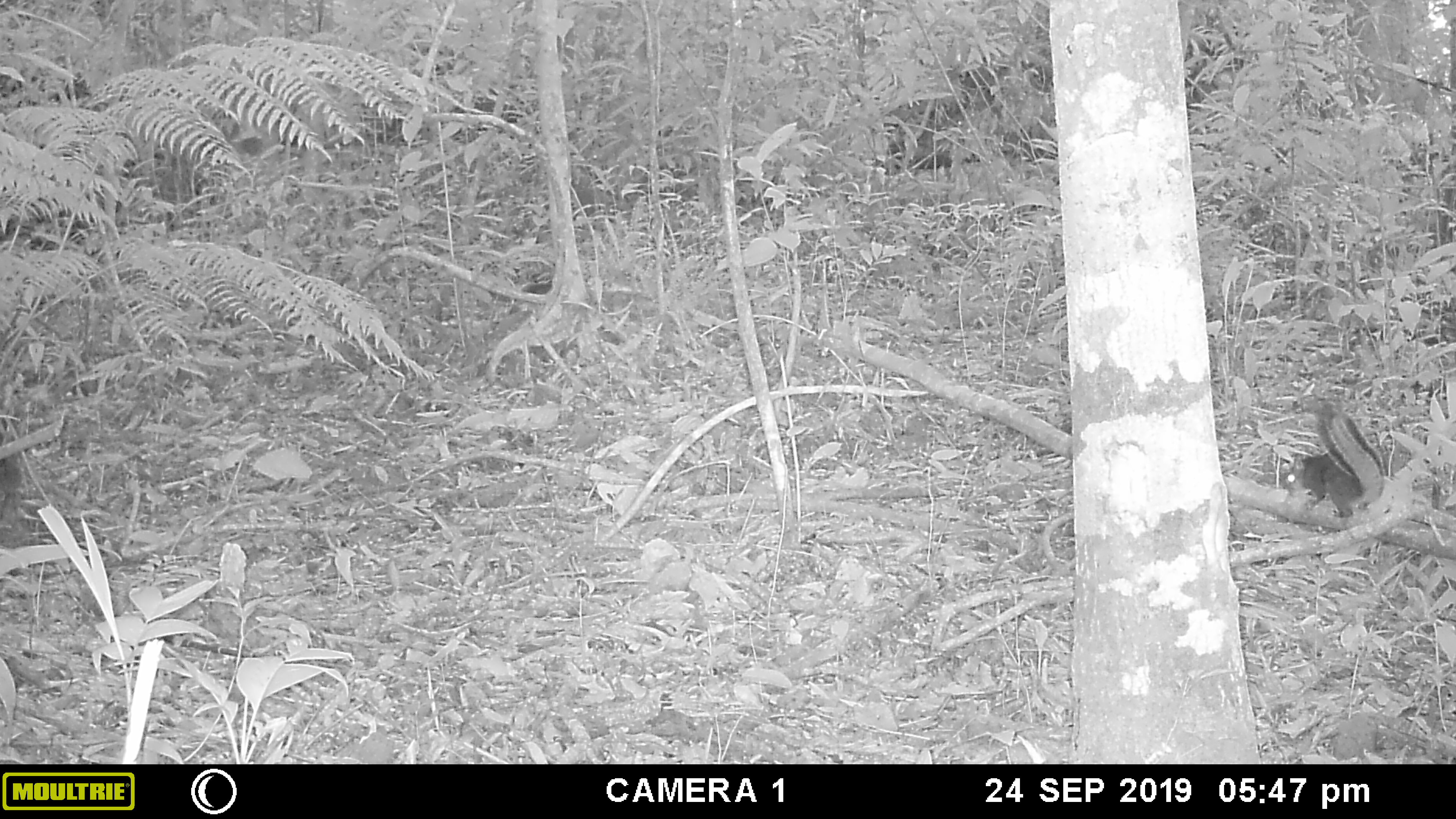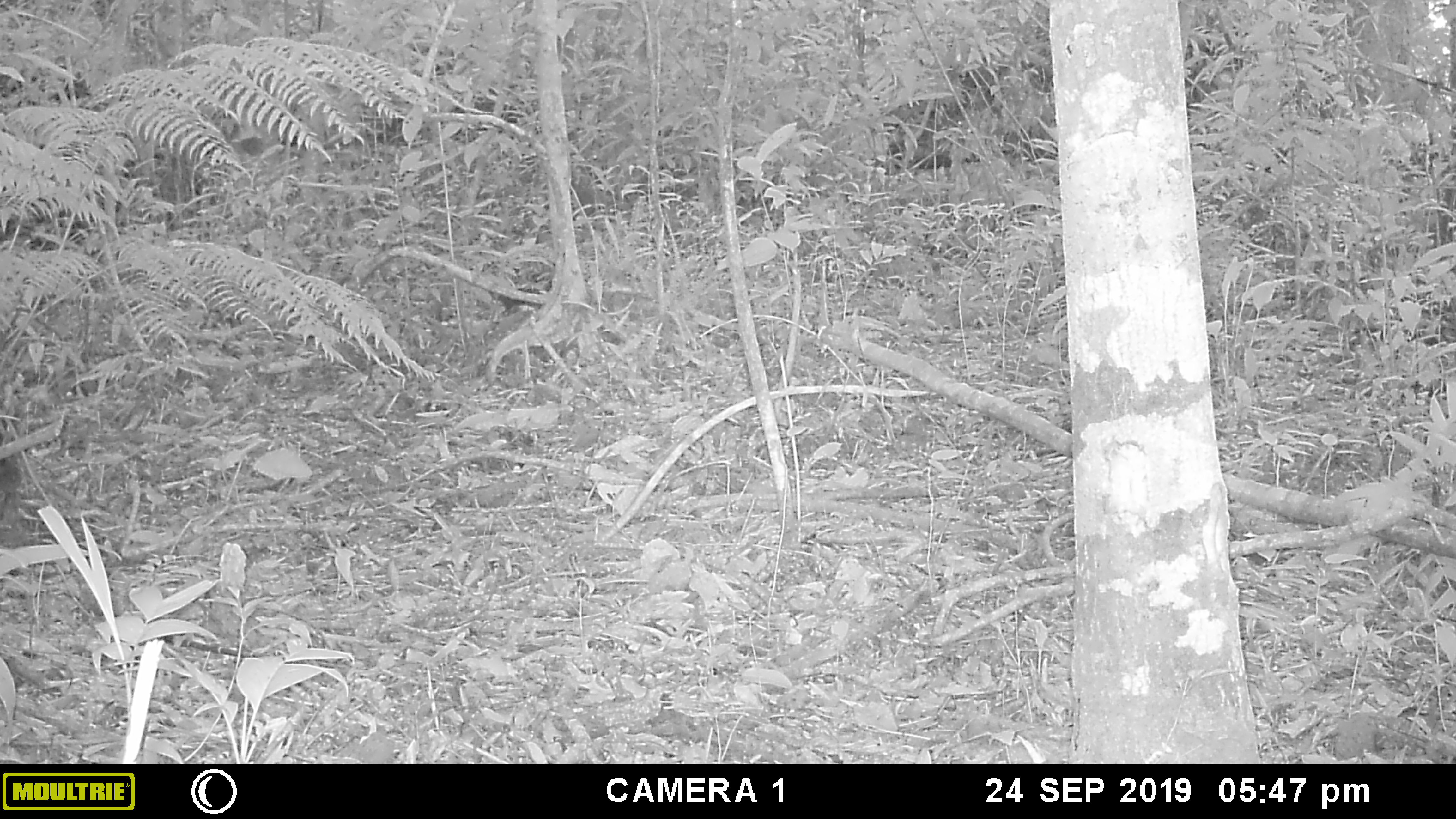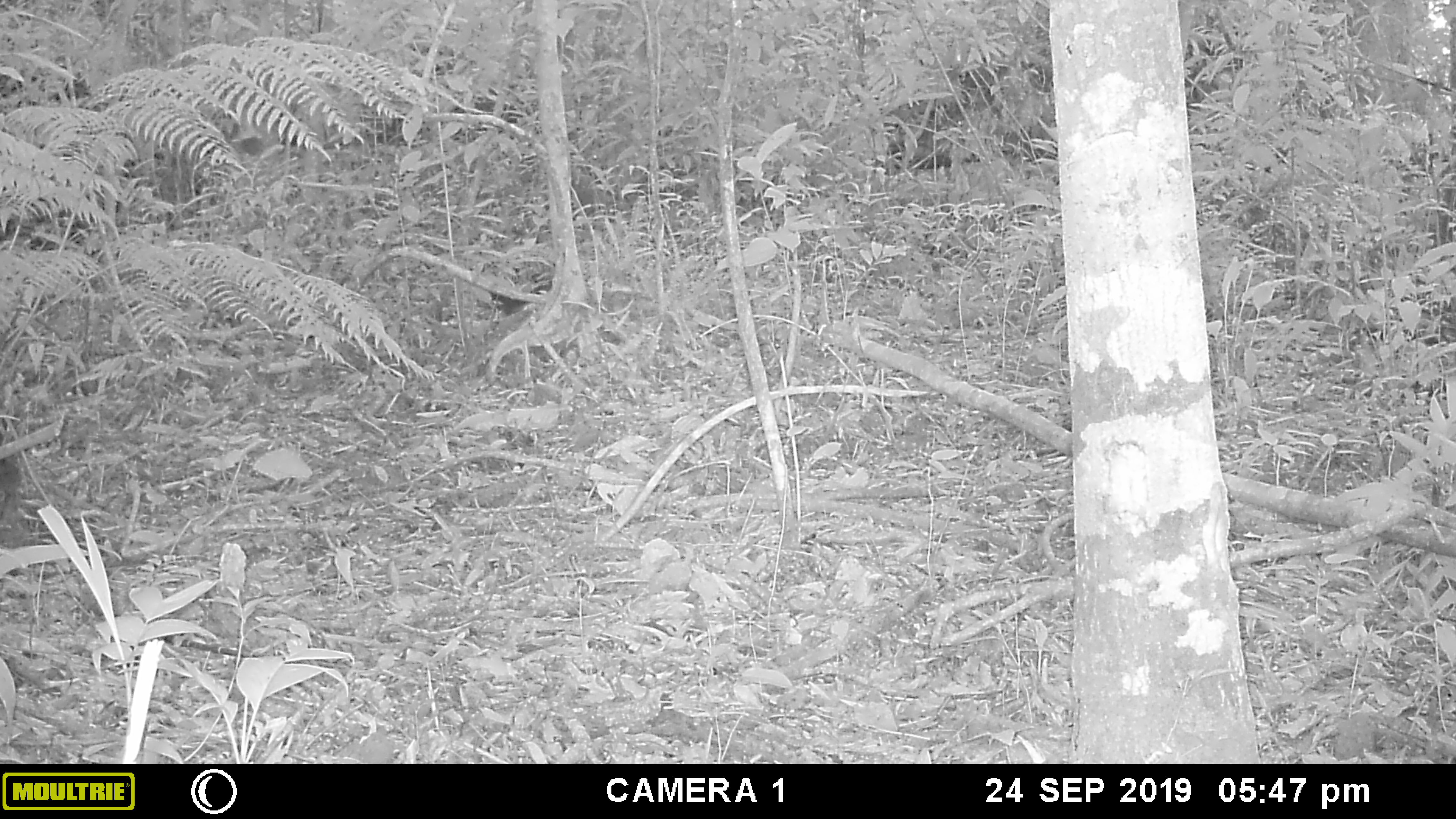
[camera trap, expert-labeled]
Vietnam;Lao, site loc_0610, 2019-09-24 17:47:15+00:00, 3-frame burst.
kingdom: Animalia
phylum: Chordata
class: Mammalia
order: Rodentia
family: Sciuridae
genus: Dremomys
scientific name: Dremomys rufigenis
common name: red-cheeked squirrel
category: red cheeked squirrel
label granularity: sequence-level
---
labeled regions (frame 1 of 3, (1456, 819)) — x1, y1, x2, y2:
red cheeked squirrel: 1284, 403, 1385, 517